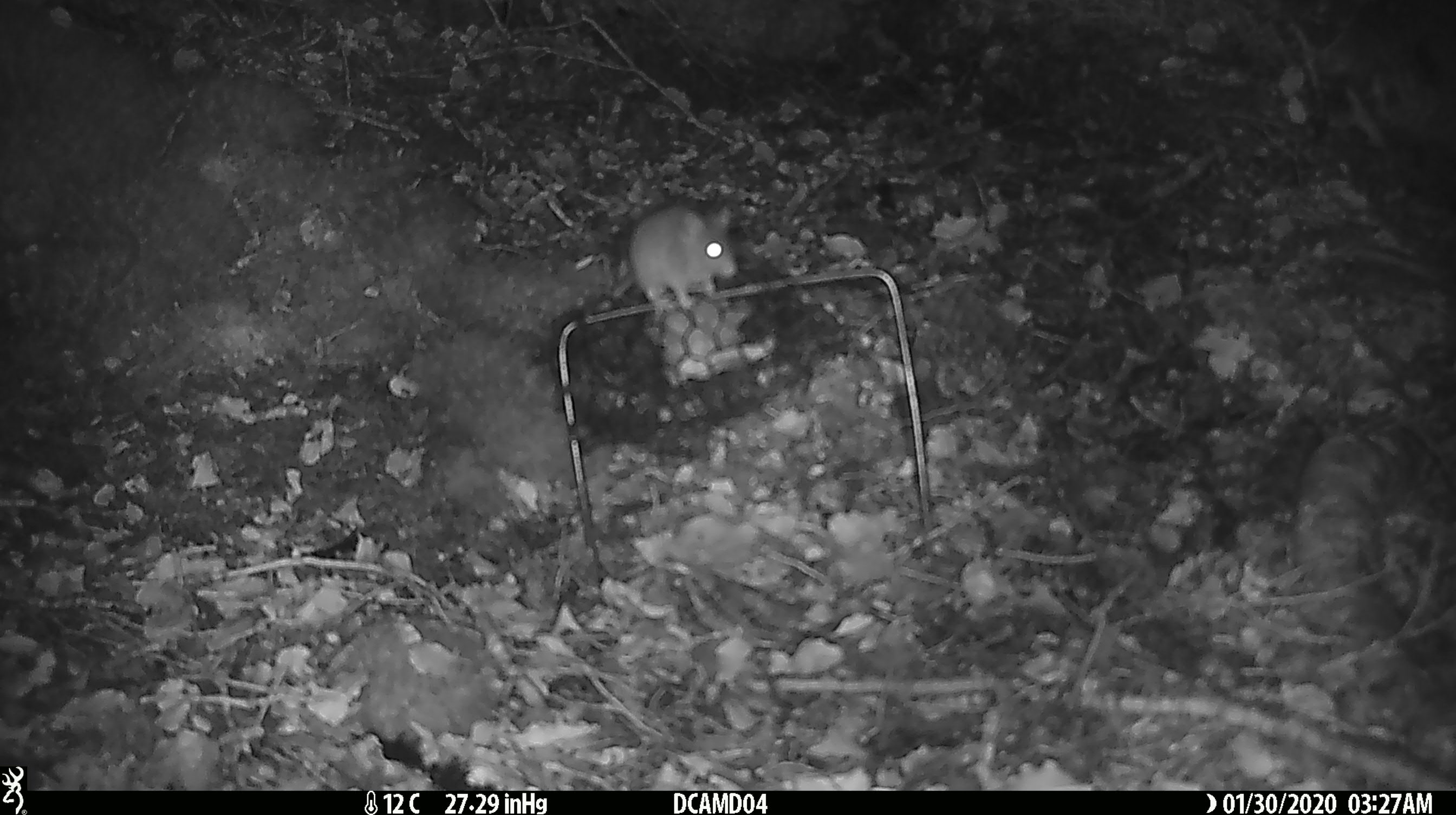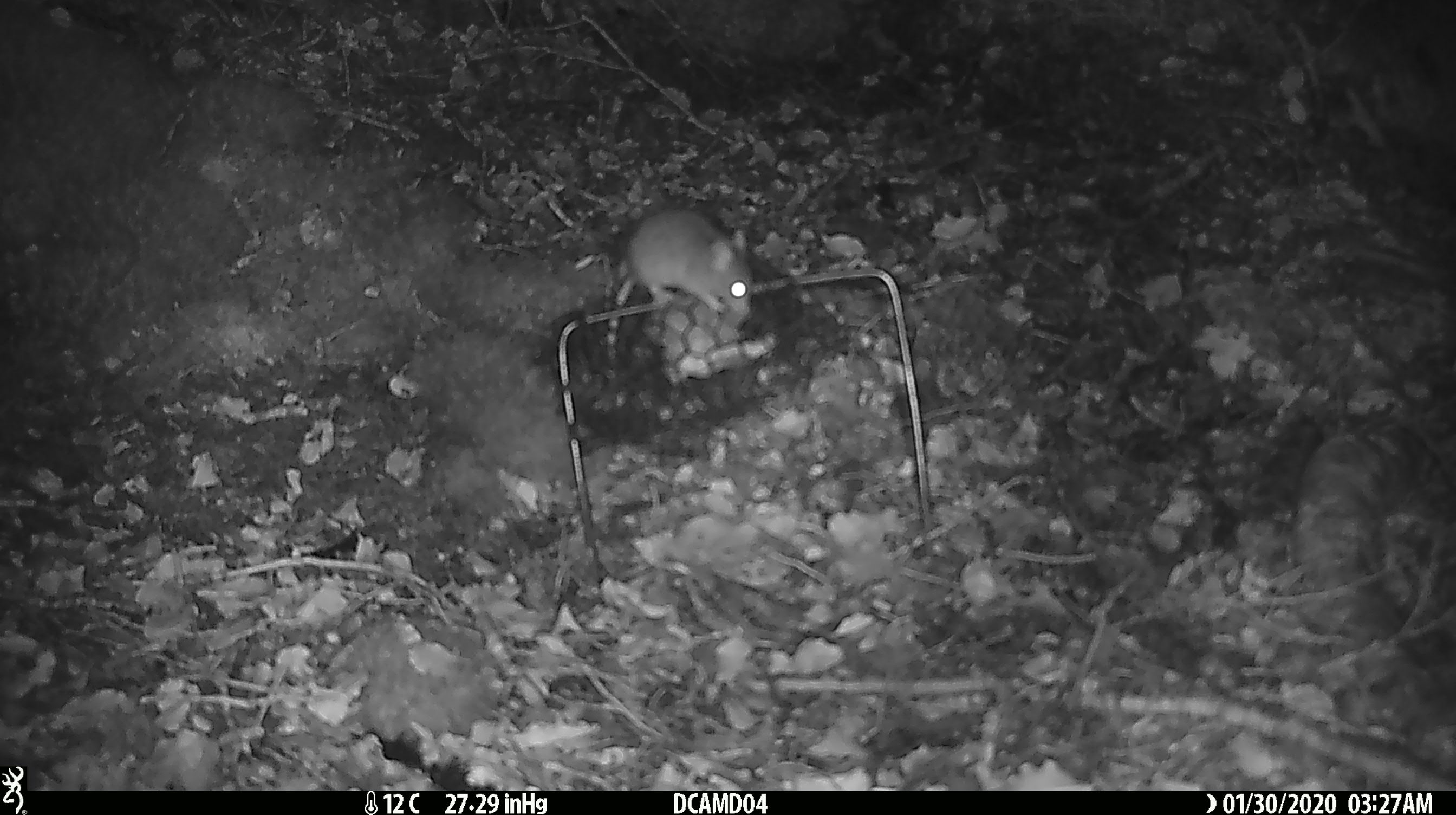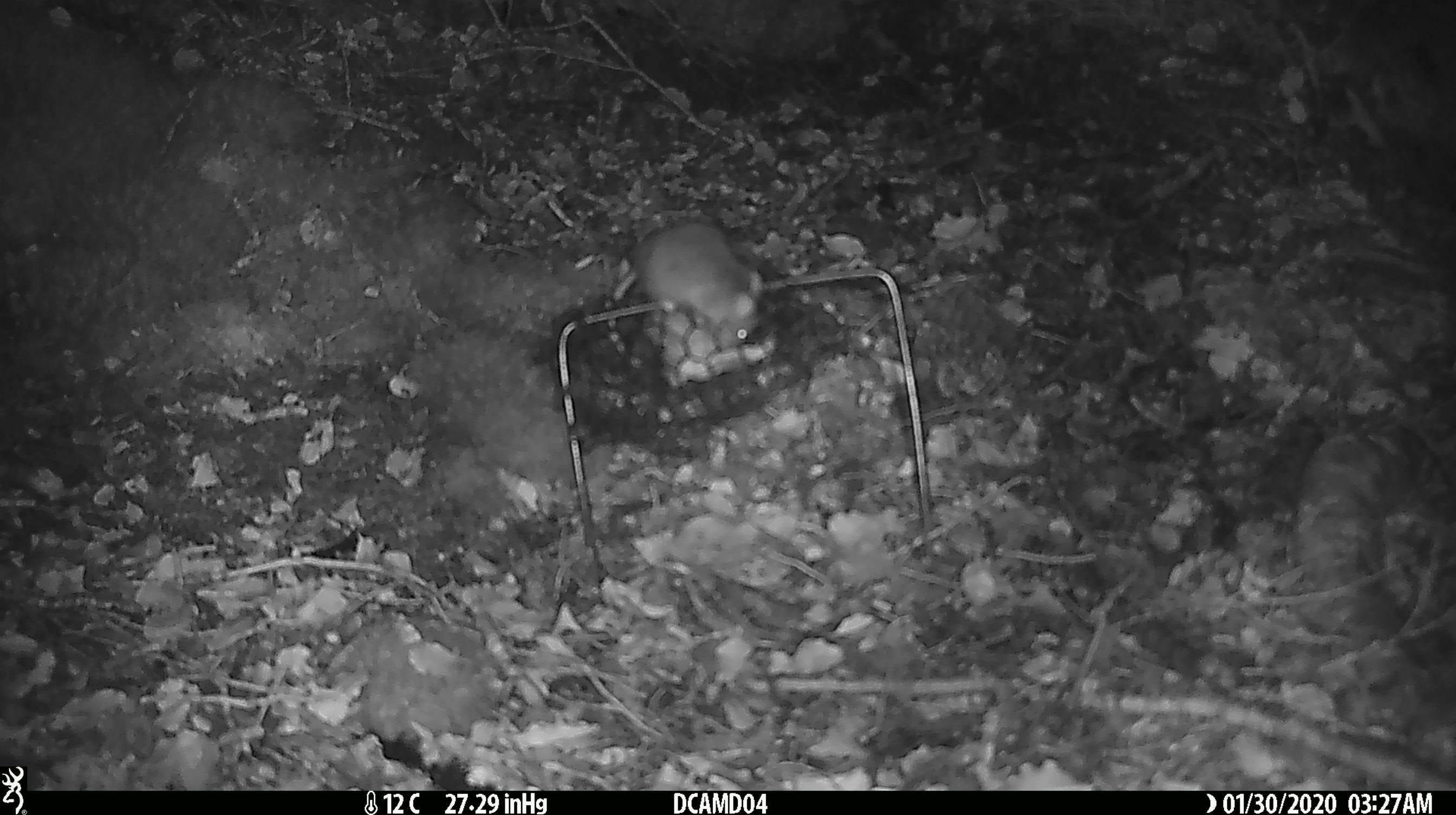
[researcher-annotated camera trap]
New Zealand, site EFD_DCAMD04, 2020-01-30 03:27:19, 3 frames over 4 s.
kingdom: Animalia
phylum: Chordata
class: Mammalia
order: Rodentia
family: Muridae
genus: Mus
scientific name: Mus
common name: mouse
Mouse (Mus).